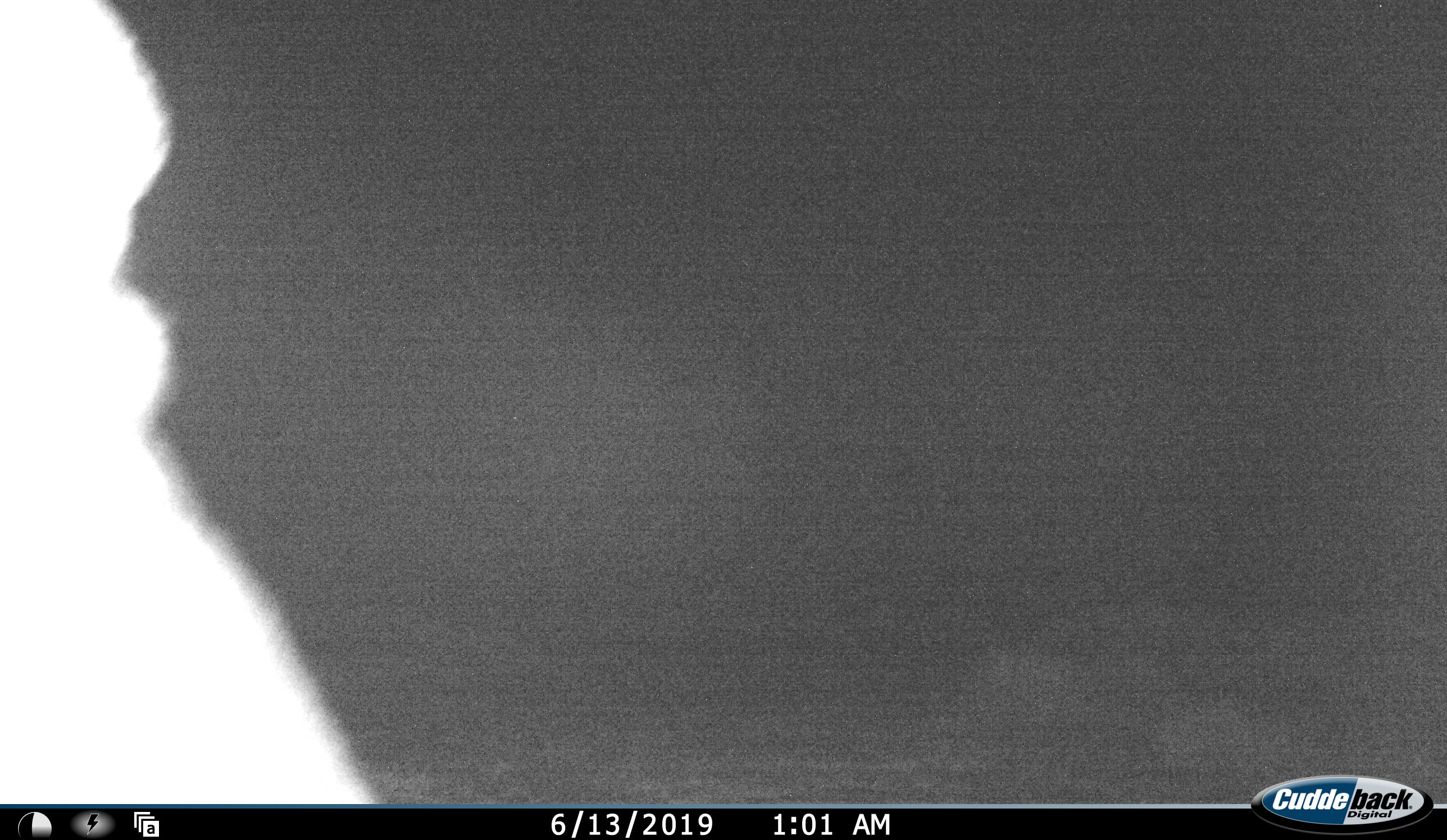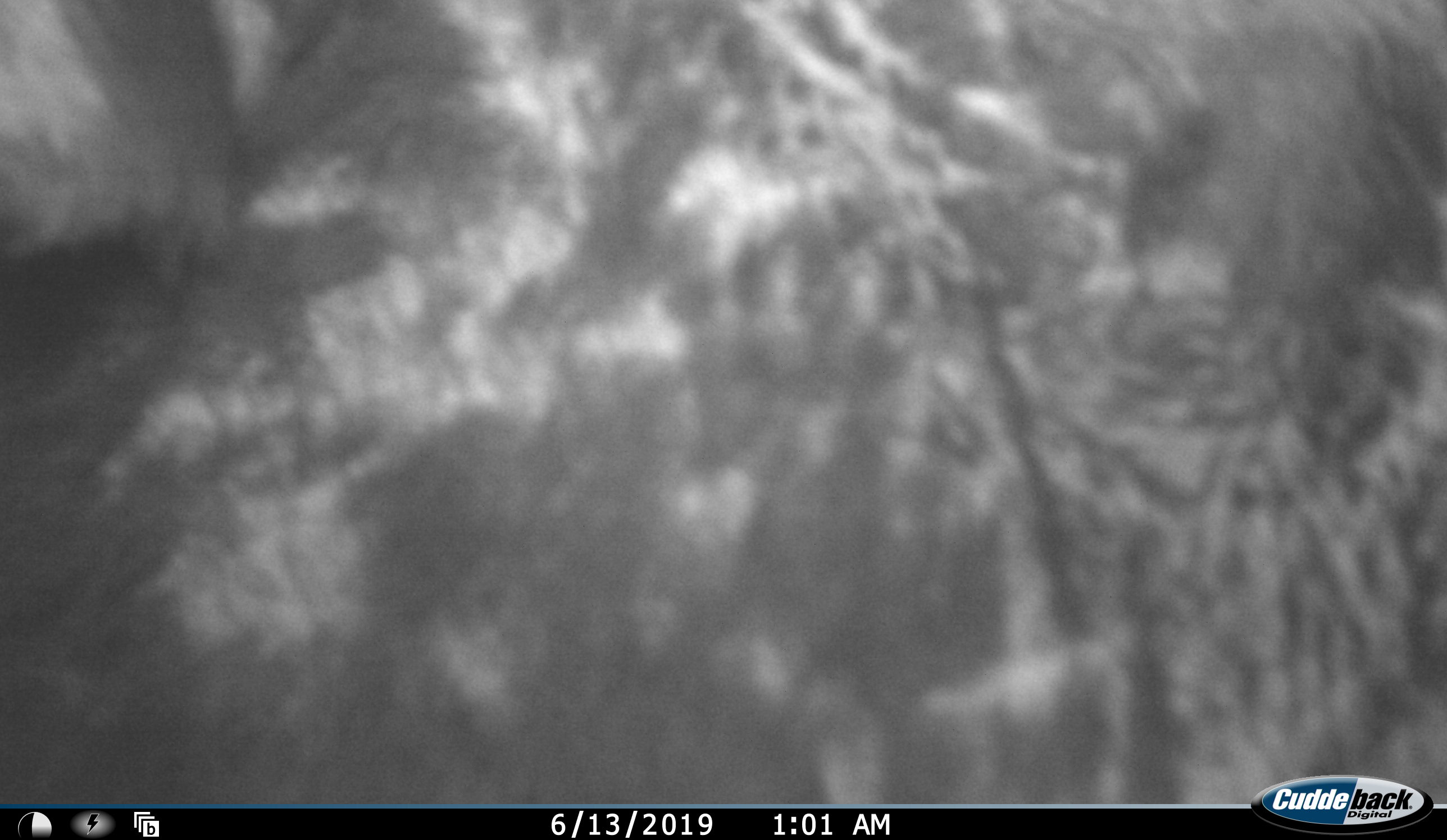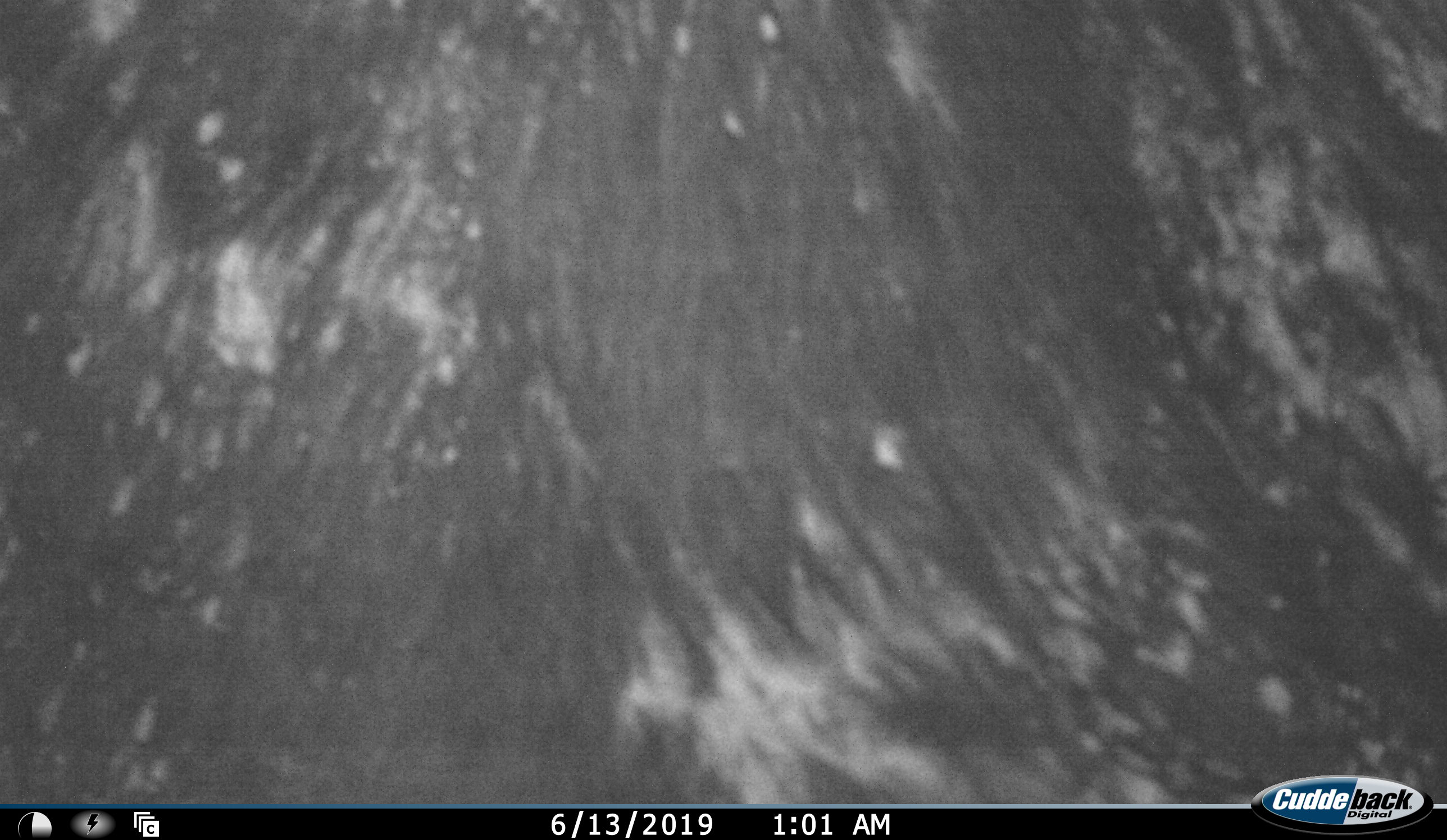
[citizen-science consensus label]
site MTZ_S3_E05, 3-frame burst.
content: unidentified animal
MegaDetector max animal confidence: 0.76